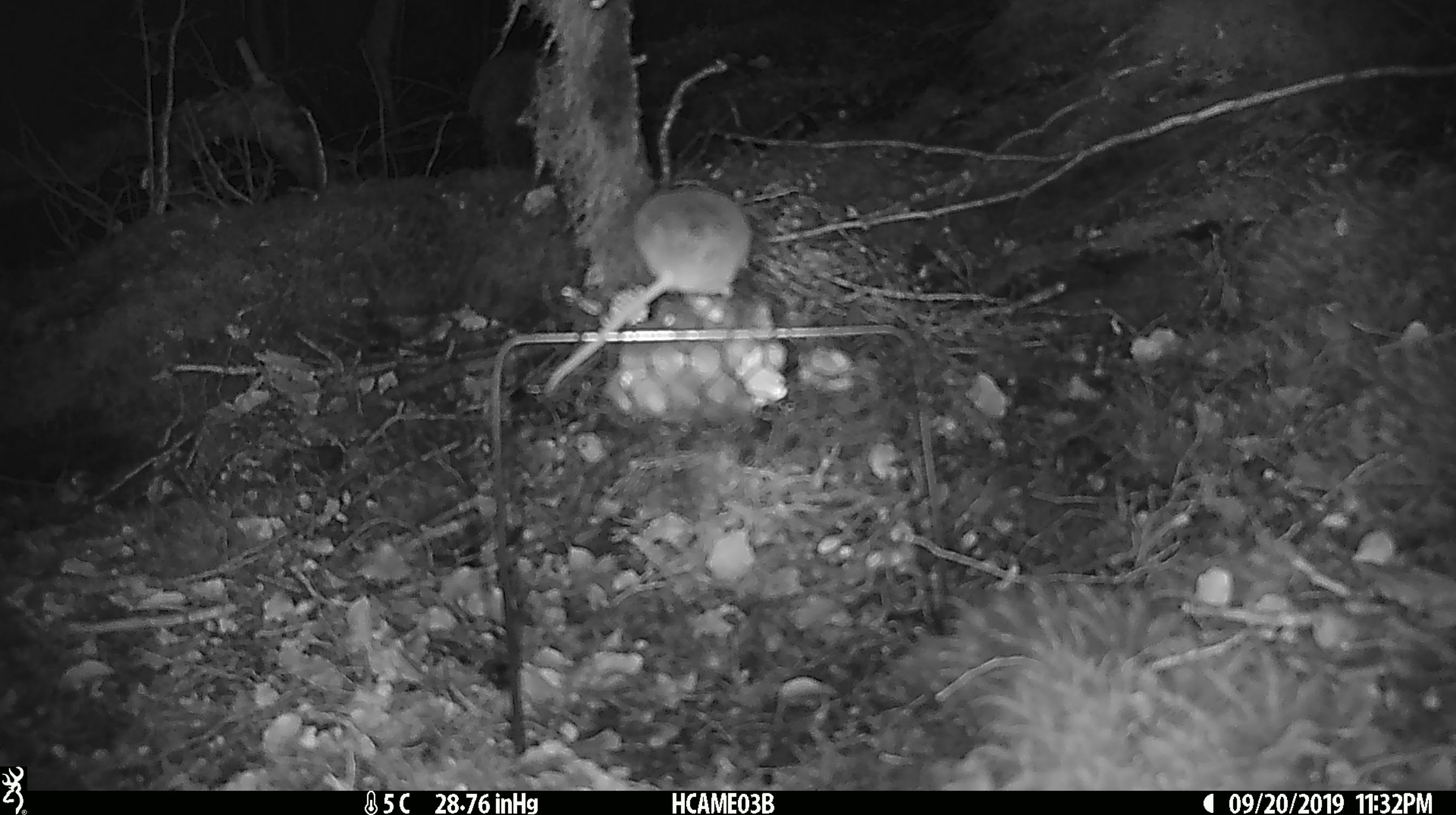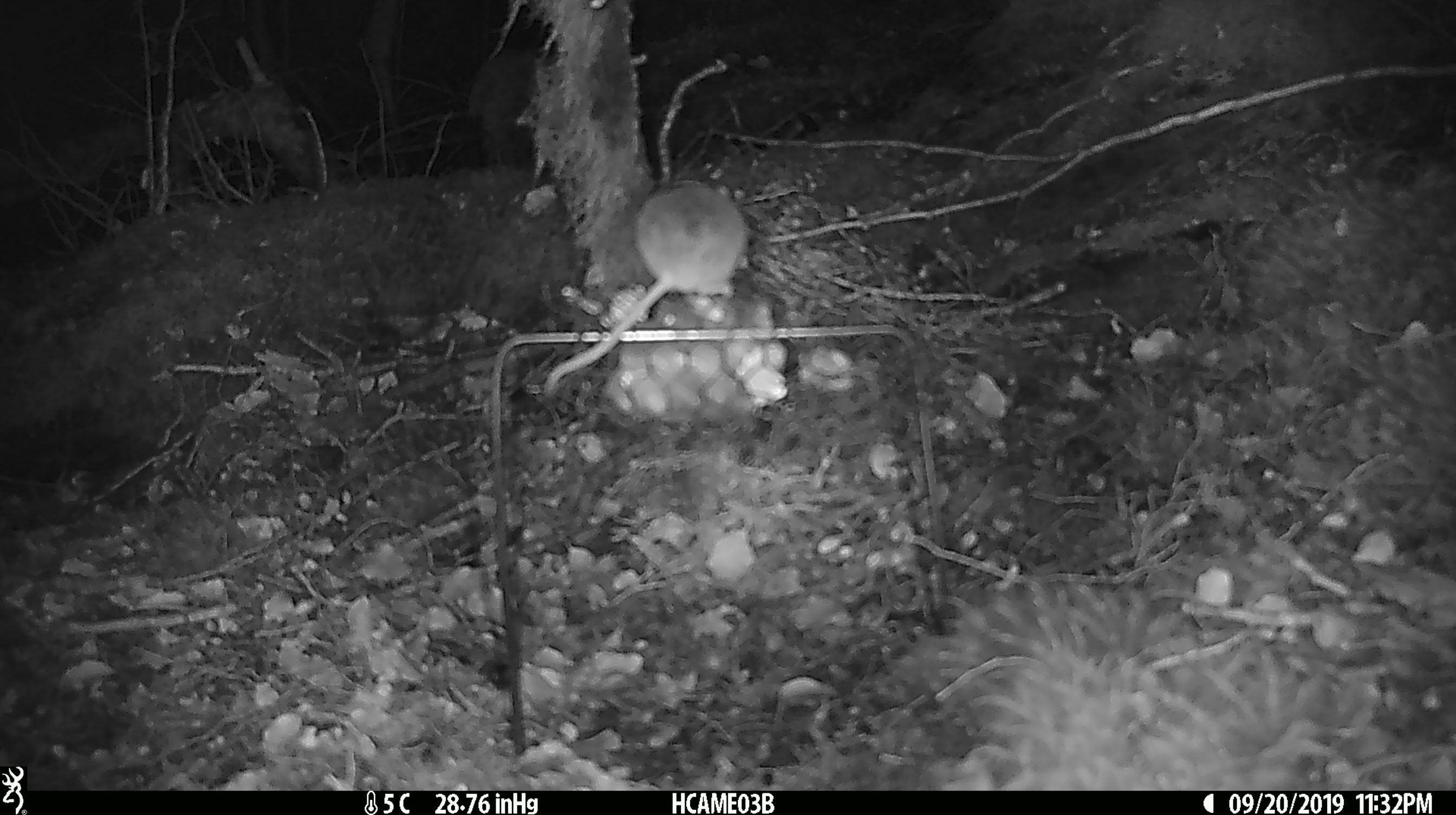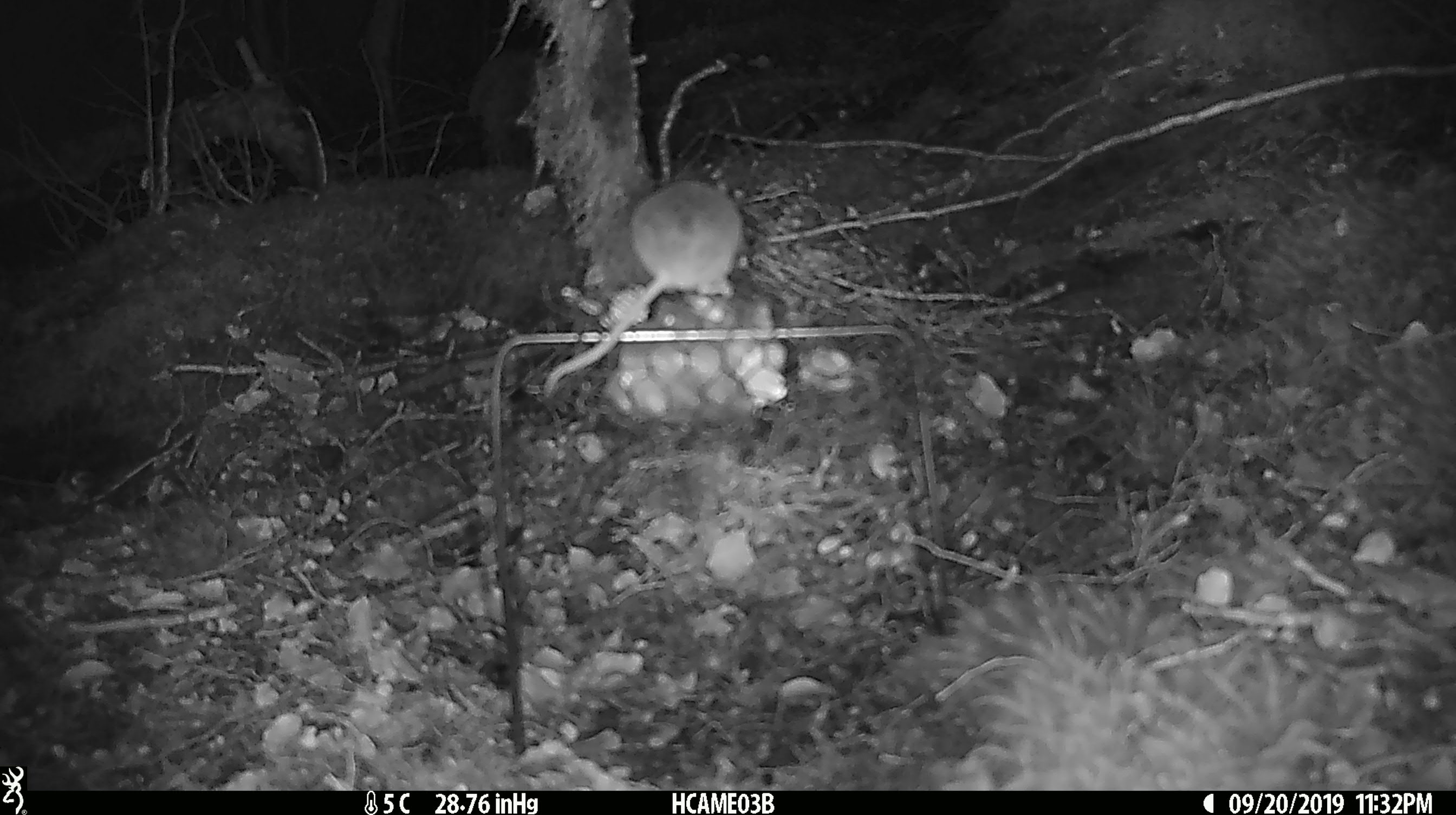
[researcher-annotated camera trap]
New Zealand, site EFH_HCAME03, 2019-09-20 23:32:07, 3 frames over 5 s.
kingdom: Animalia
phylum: Chordata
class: Mammalia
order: Rodentia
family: Muridae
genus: Mus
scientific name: Mus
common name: mouse